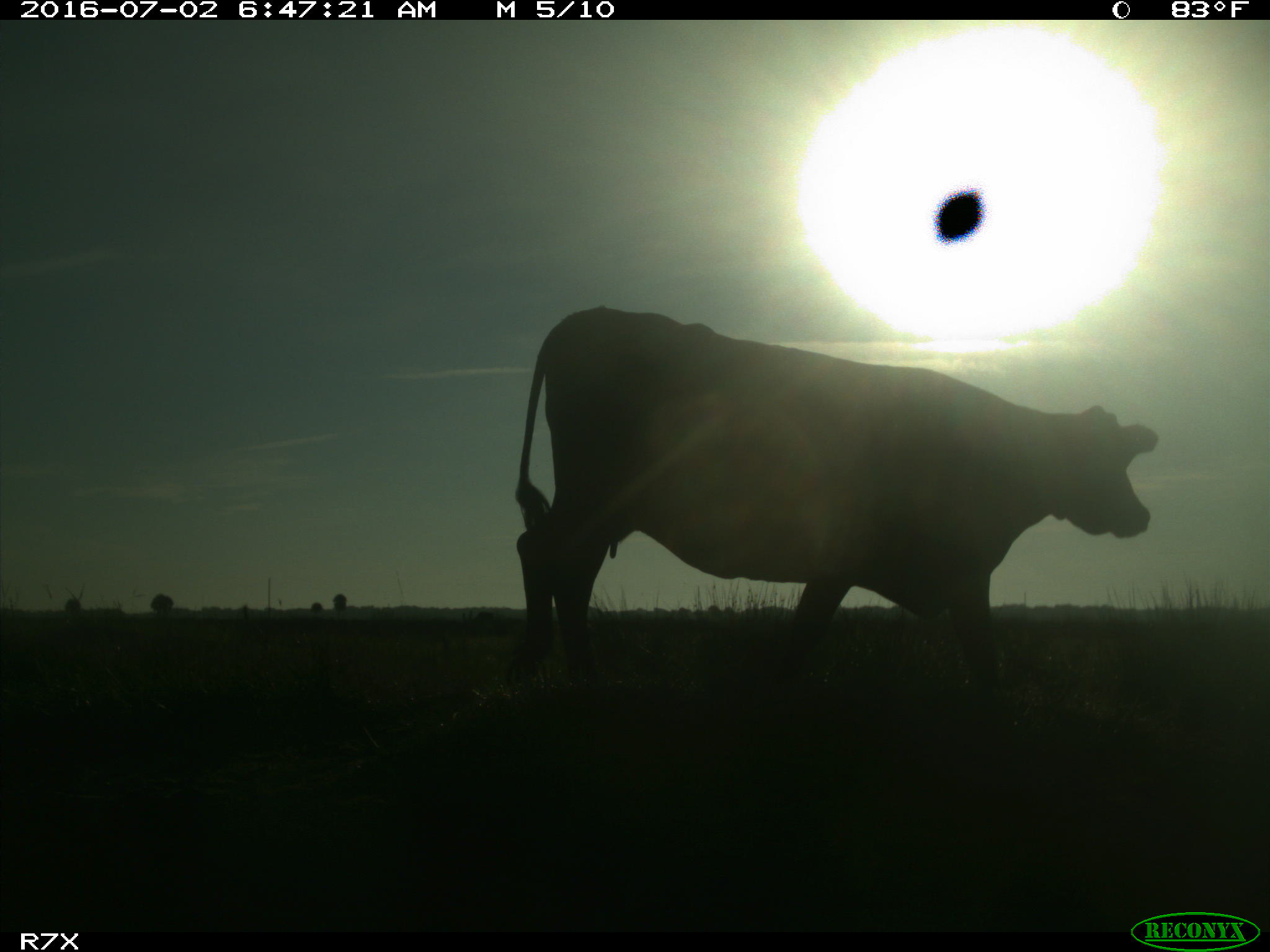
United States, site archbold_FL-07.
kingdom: Animalia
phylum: Chordata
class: Mammalia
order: Artiodactyla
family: Bovidae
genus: Bos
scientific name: Bos taurus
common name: domestic cow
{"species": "Bos taurus (domestic cow)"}